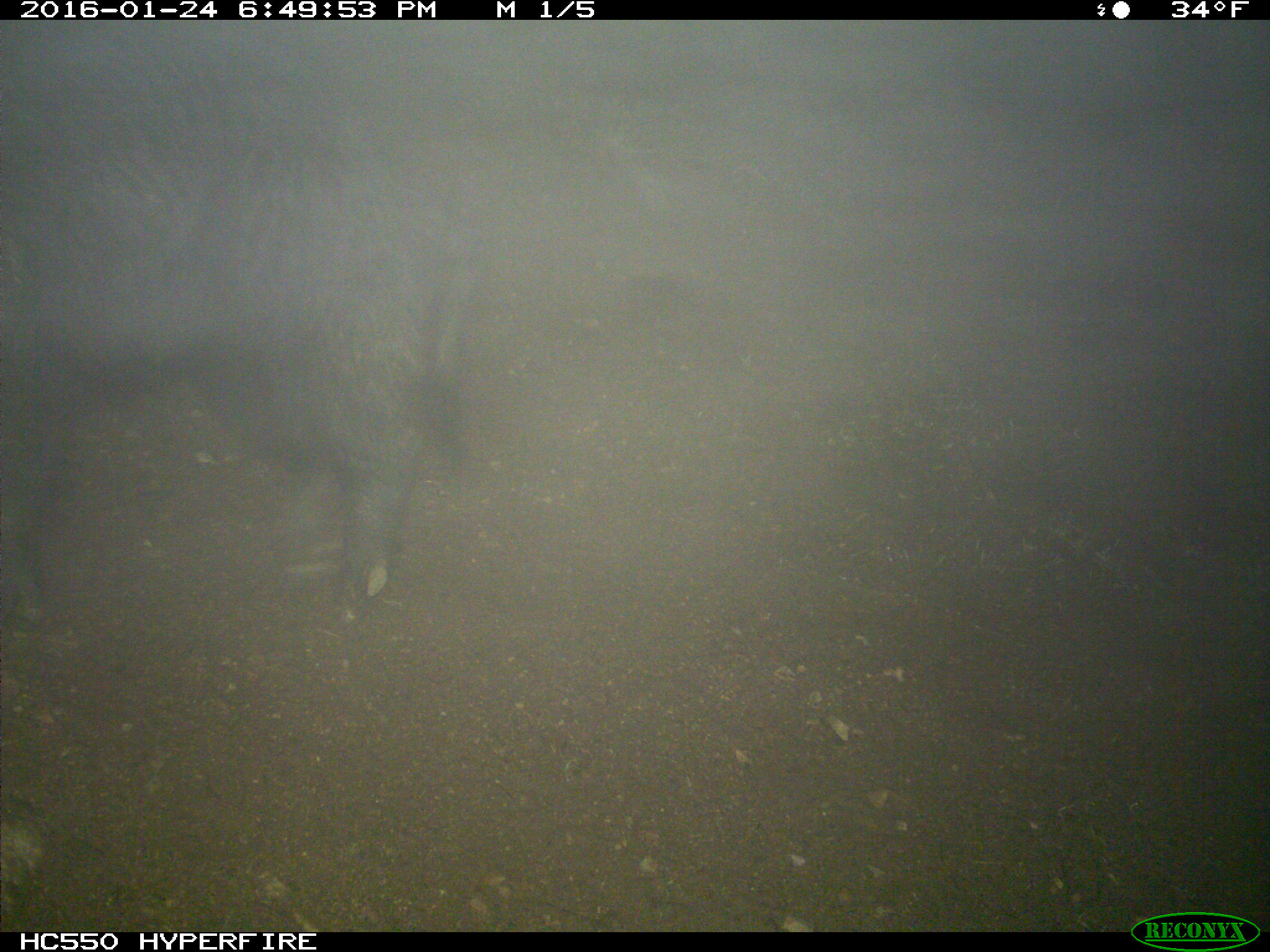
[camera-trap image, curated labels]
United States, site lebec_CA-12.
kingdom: Animalia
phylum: Chordata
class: Mammalia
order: Artiodactyla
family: Suidae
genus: Sus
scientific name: Sus scrofa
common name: wild boar